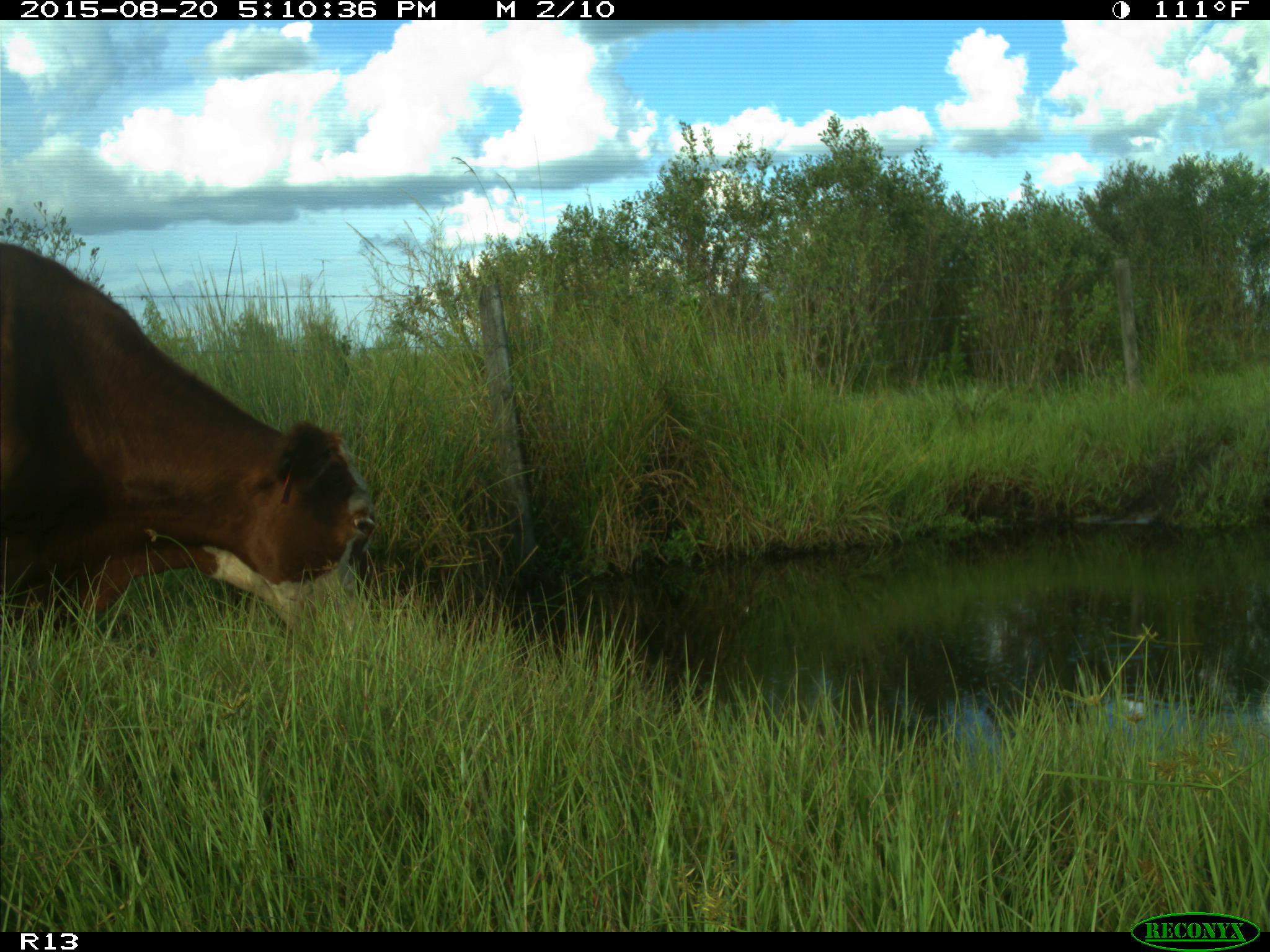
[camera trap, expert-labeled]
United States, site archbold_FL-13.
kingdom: Animalia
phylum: Chordata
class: Mammalia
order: Artiodactyla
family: Bovidae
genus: Bos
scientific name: Bos taurus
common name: domestic cow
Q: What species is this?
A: Bos taurus (domestic cow).